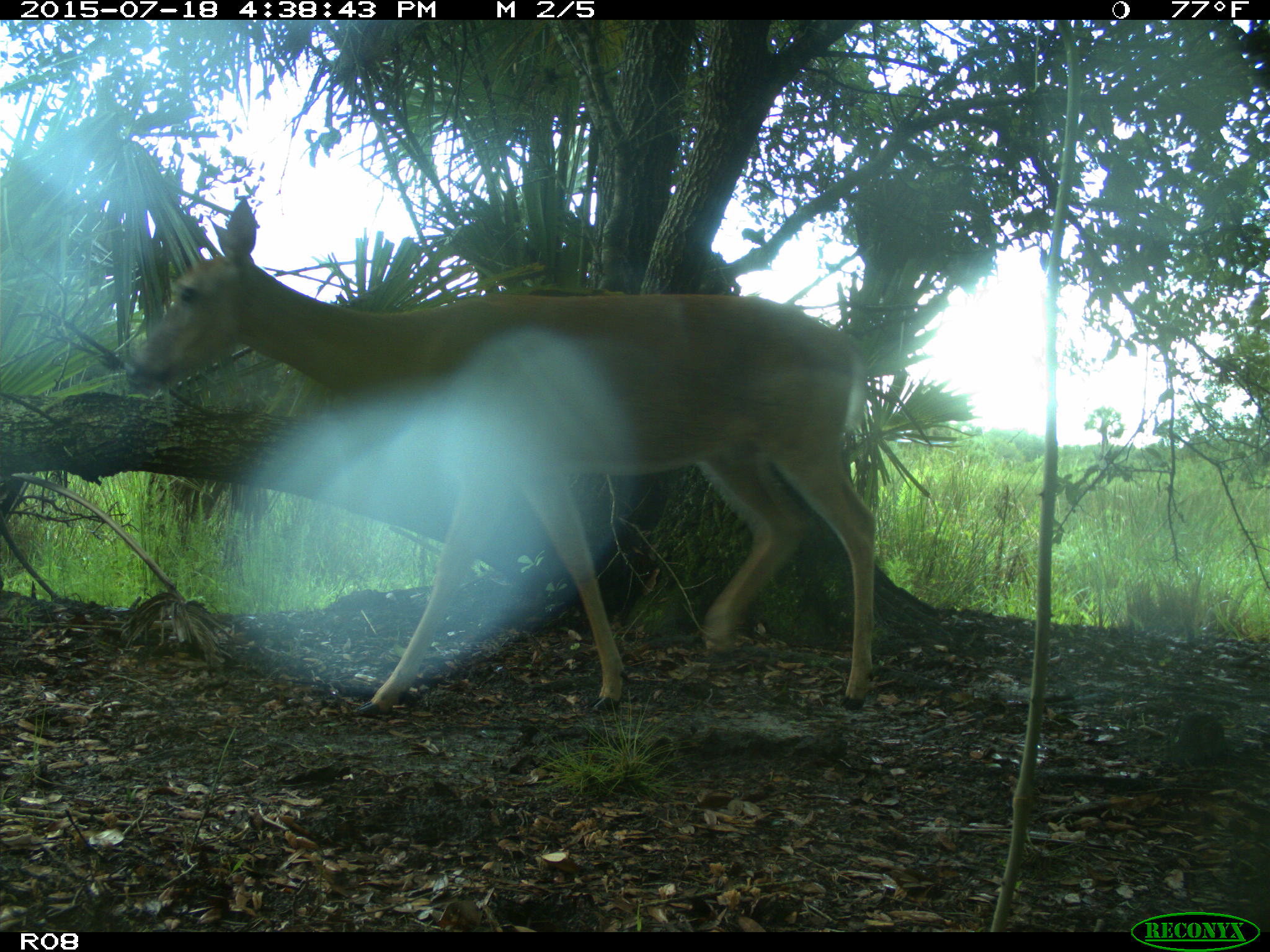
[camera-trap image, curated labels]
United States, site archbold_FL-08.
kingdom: Animalia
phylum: Chordata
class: Mammalia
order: Artiodactyla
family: Cervidae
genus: Odocoileus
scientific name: Odocoileus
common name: deer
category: unidentified deer